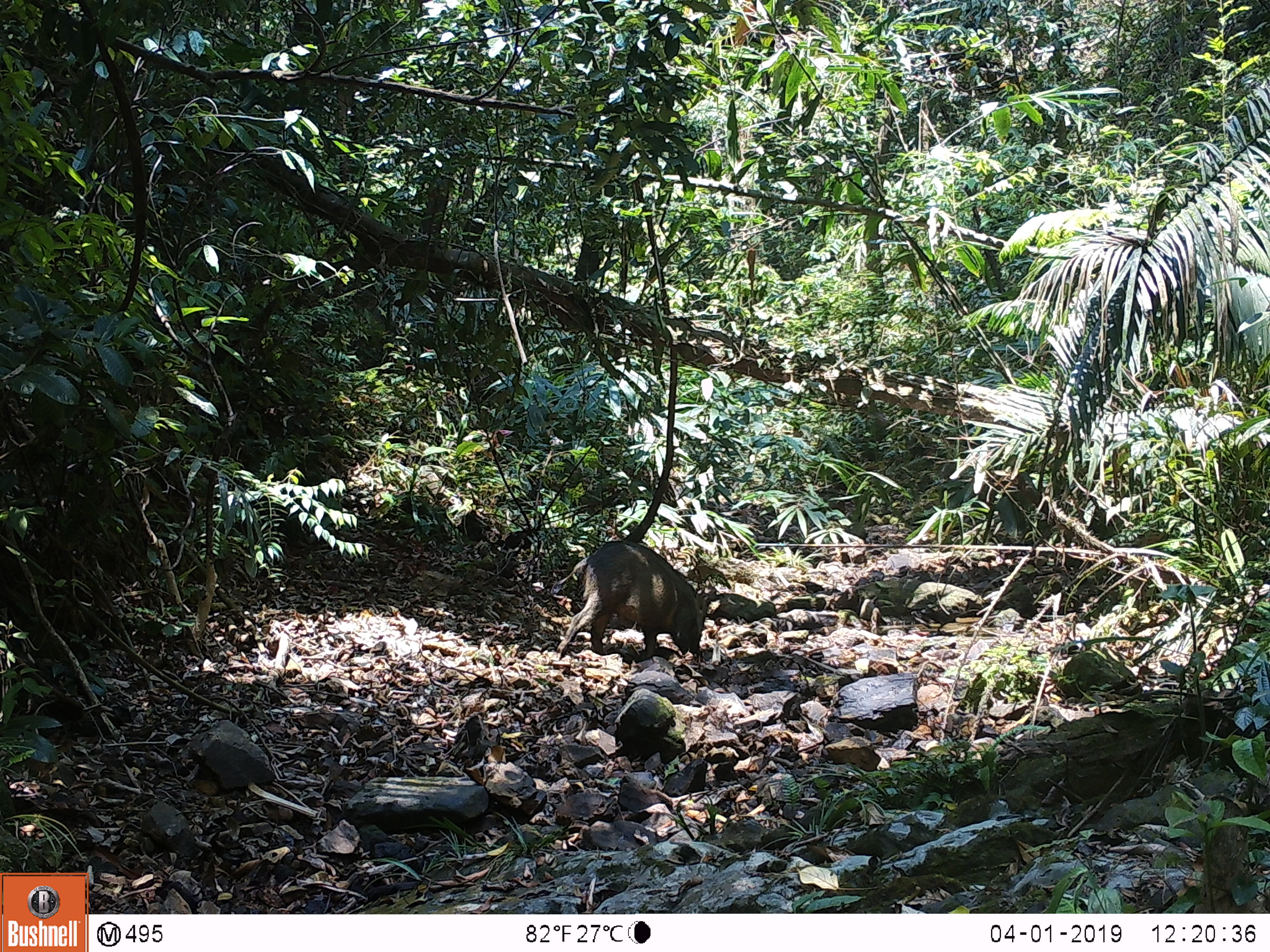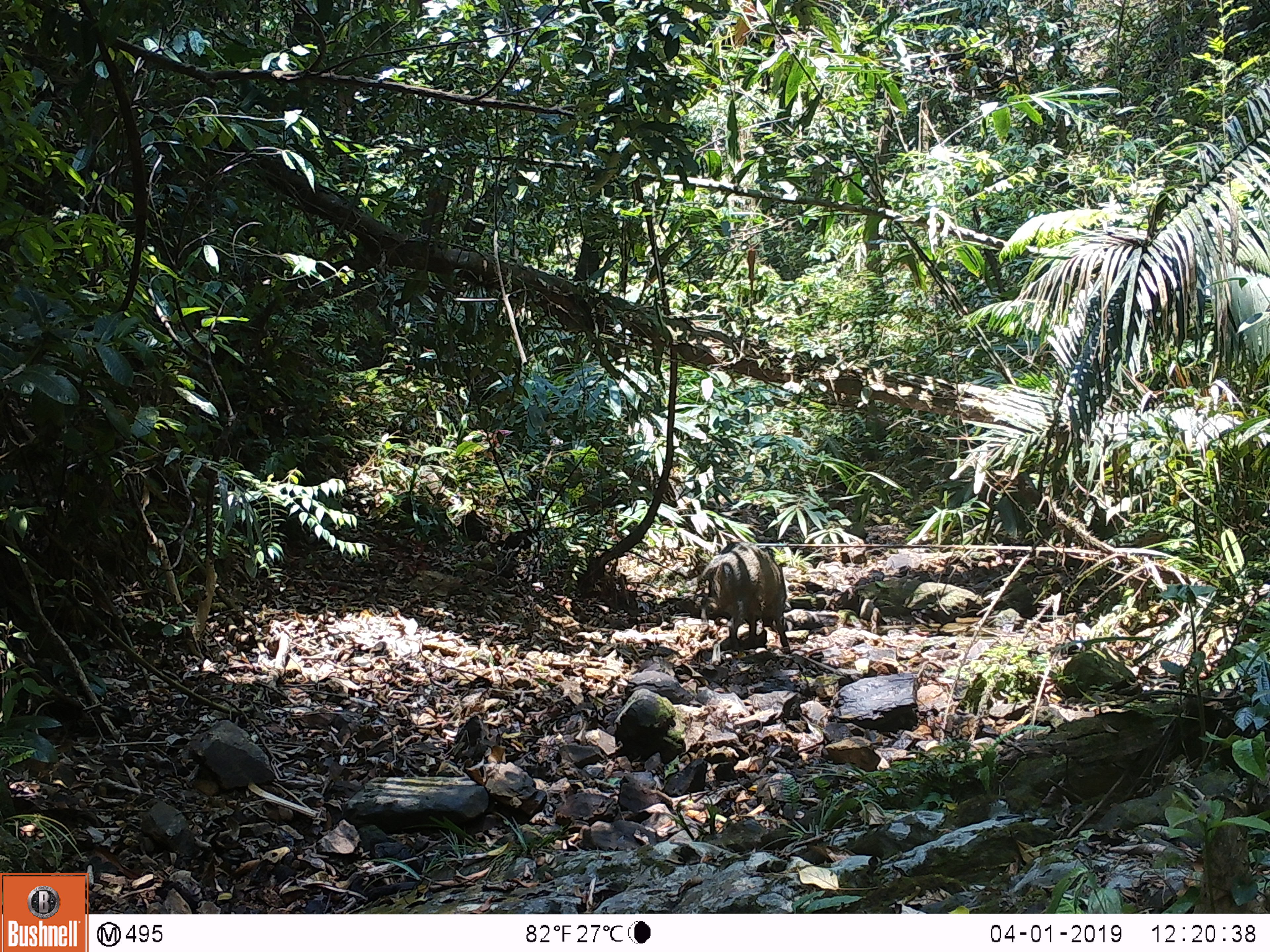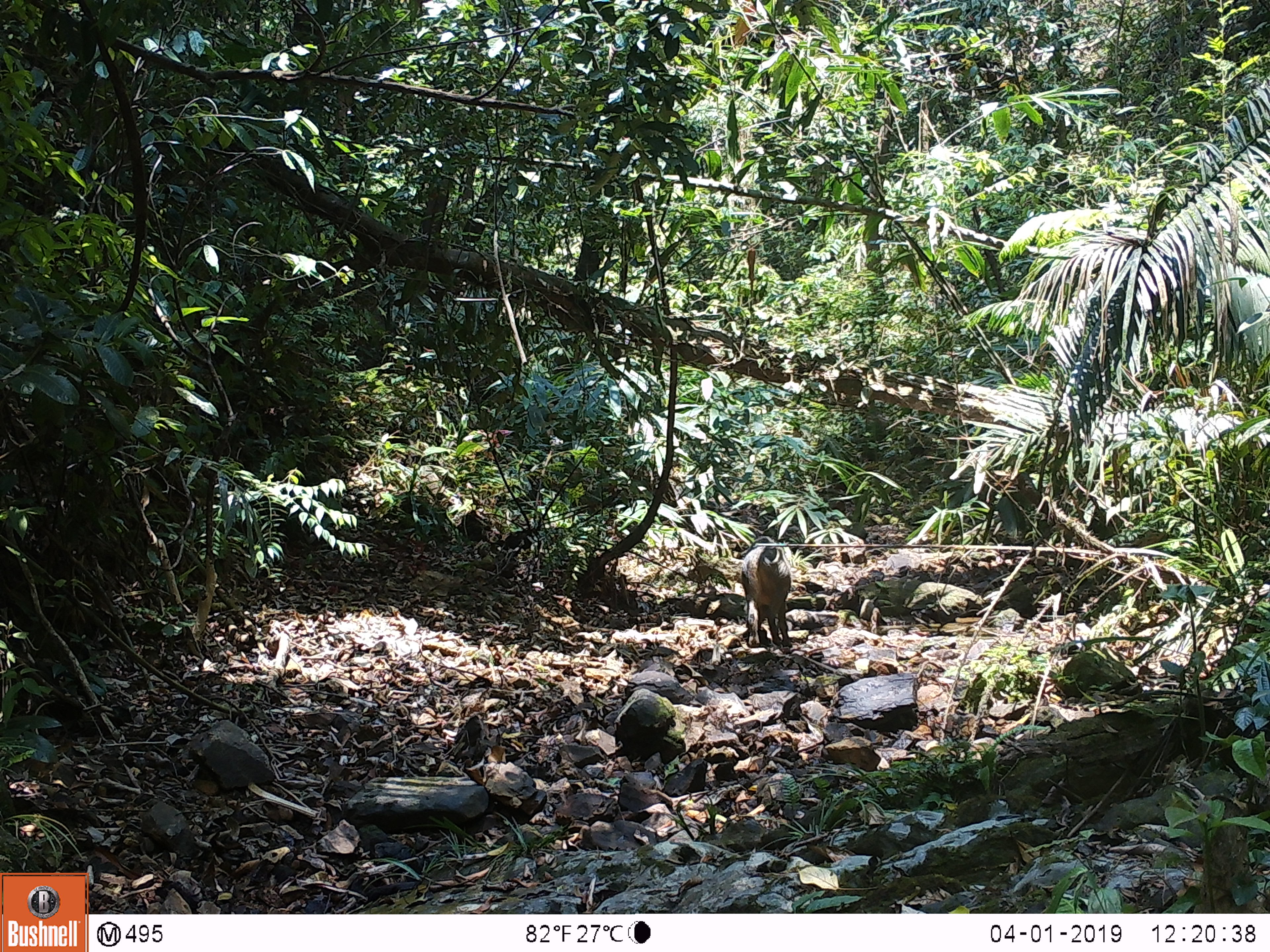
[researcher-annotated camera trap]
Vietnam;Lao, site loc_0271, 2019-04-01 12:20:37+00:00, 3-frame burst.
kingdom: Animalia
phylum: Chordata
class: Mammalia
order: Artiodactyla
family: Suidae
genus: Sus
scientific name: Sus scrofa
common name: eurasian wild pig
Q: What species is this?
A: Eurasian wild pig (Sus scrofa).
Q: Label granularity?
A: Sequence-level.